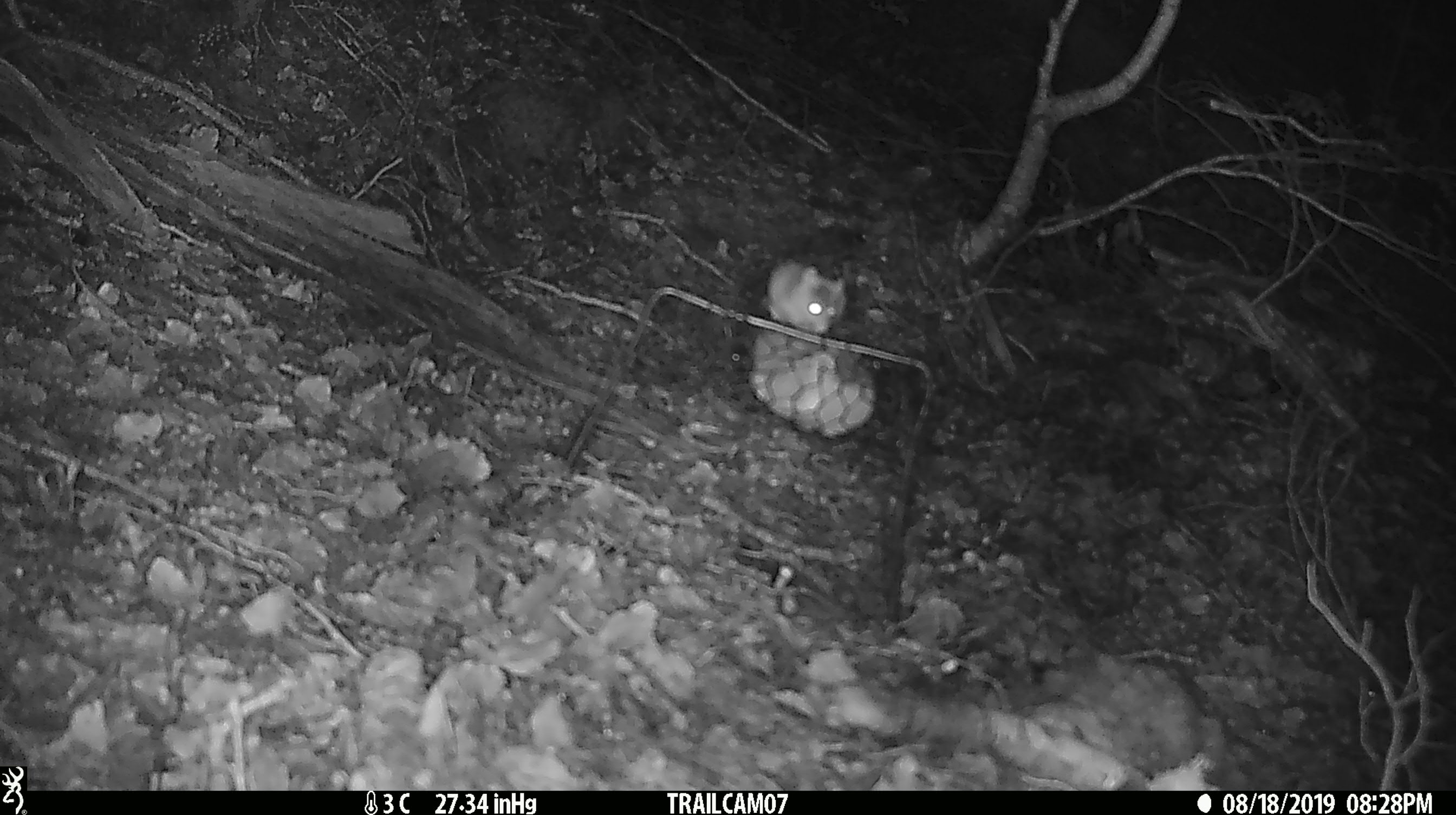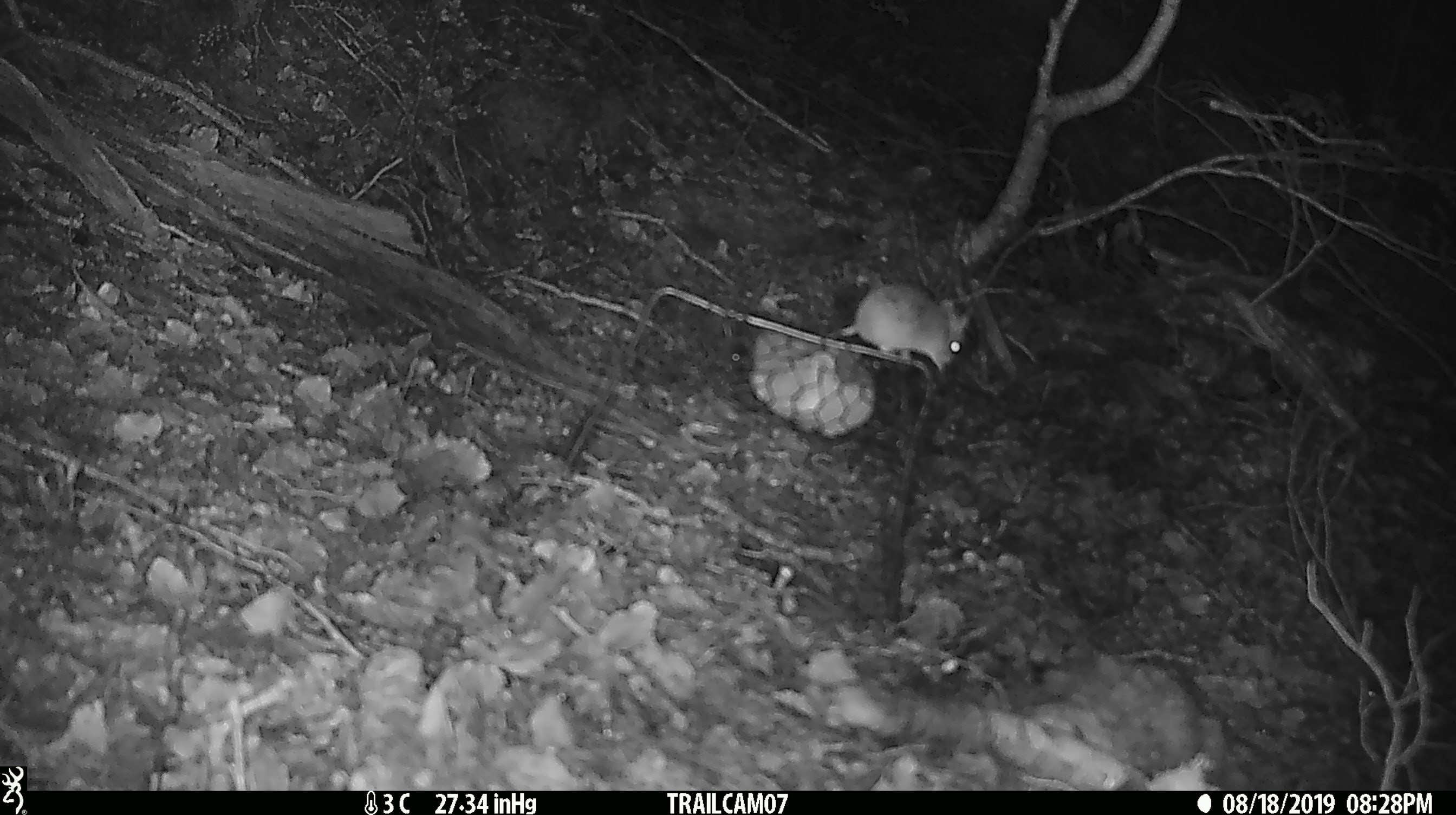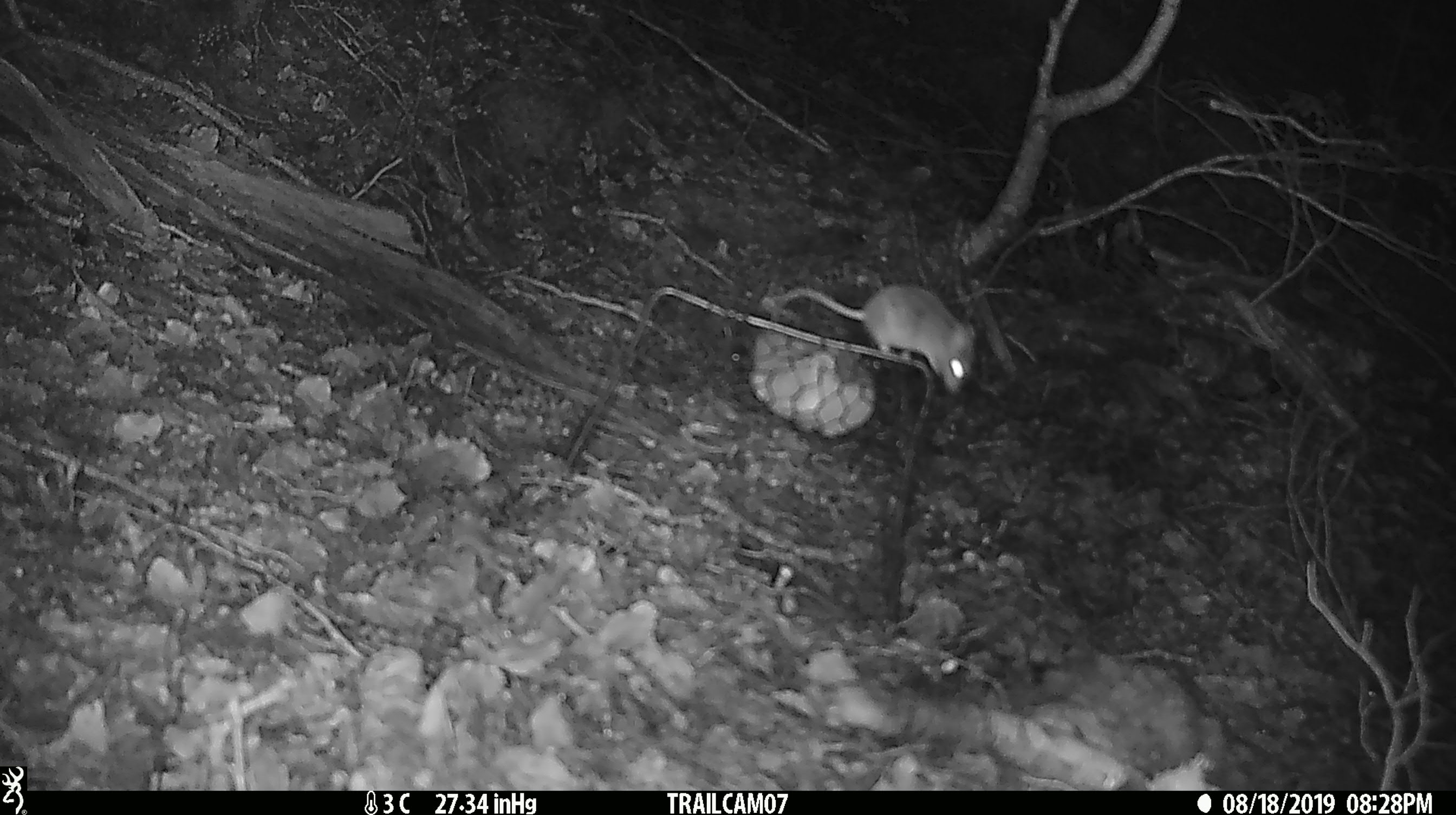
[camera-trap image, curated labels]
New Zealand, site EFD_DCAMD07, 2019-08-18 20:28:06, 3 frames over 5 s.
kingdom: Animalia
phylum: Chordata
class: Mammalia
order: Rodentia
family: Muridae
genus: Mus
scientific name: Mus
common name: mouse